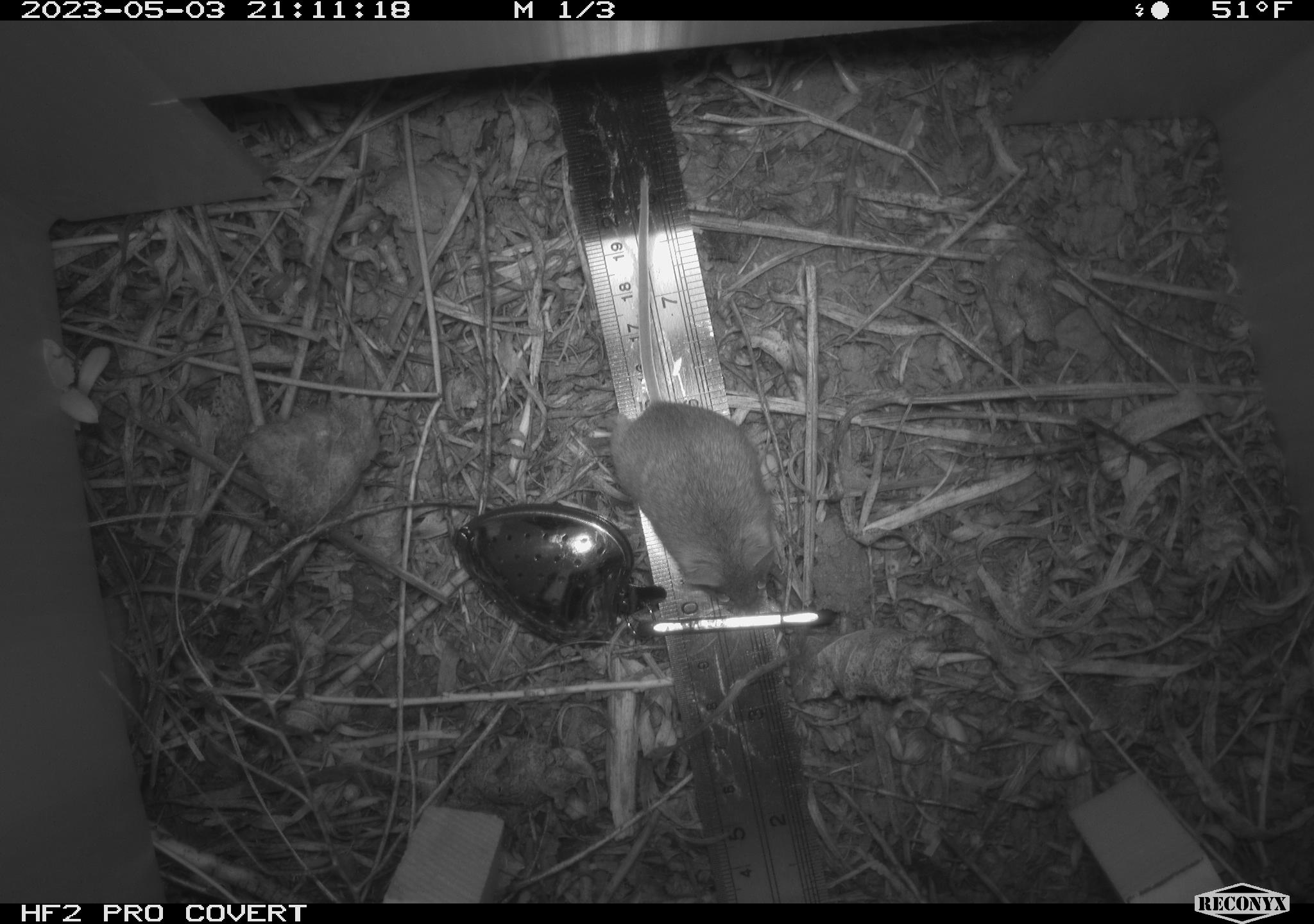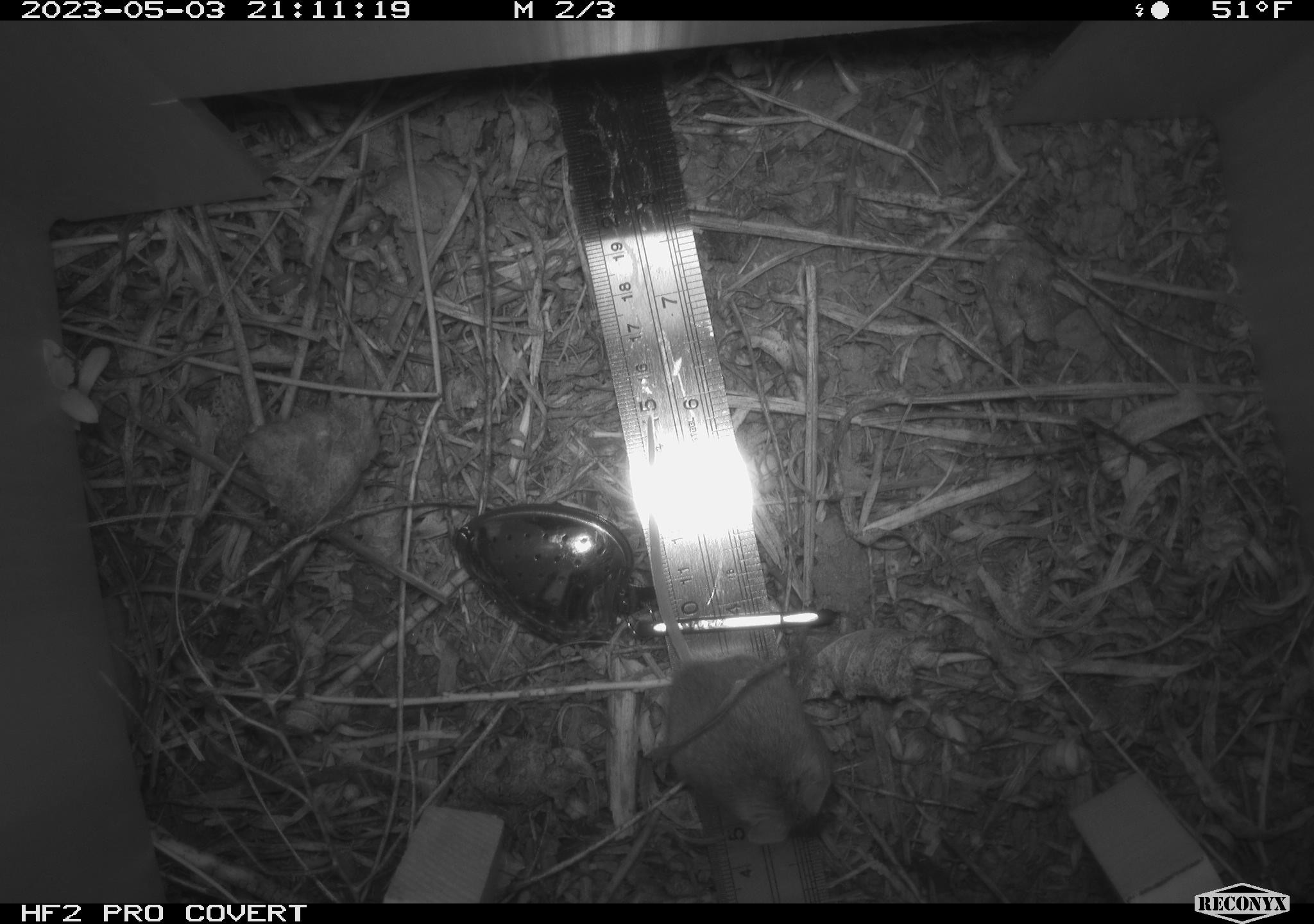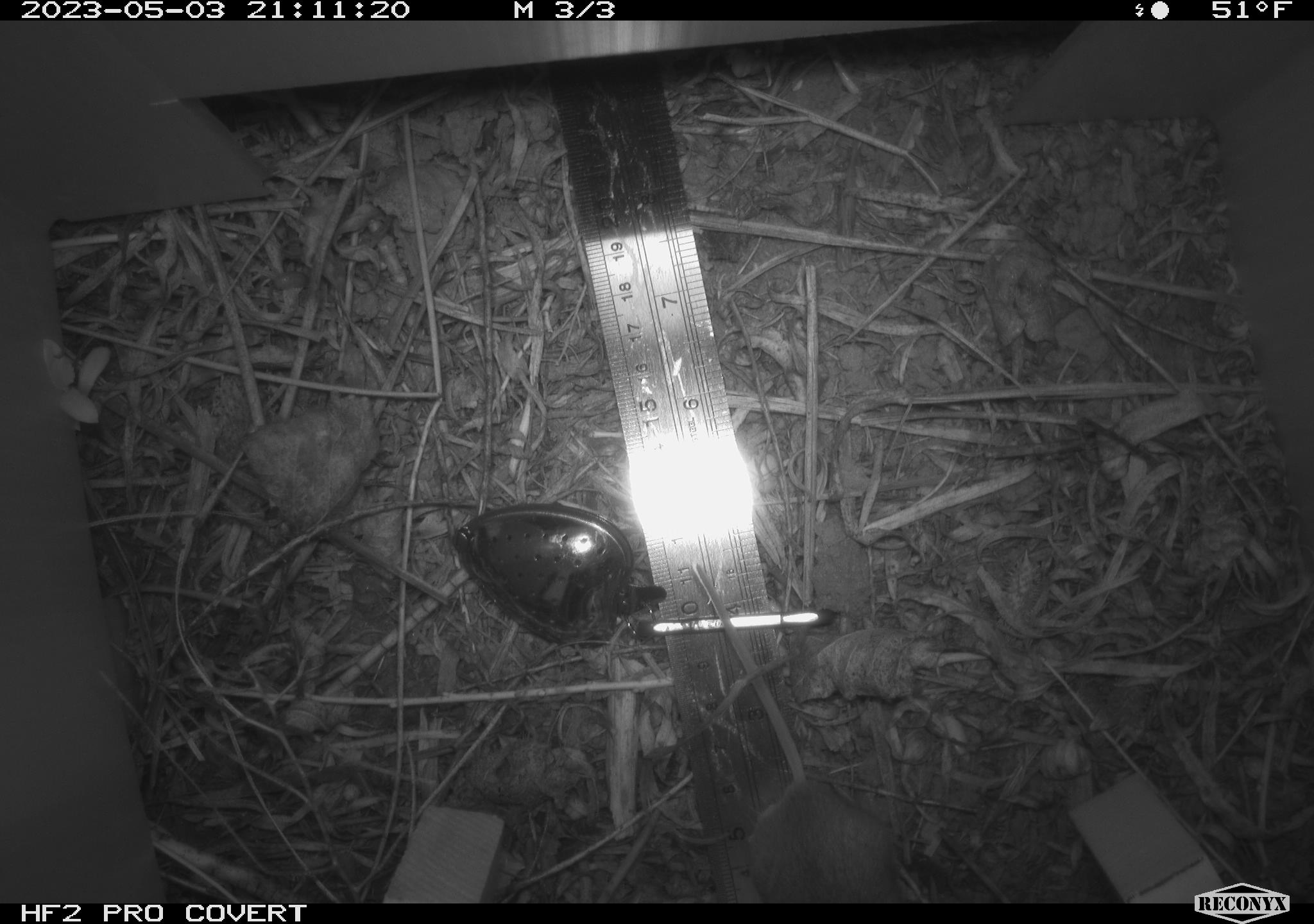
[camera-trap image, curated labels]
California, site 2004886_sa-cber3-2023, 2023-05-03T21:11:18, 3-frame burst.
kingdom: Animalia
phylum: Chordata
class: Mammalia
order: Rodentia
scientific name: Rodentia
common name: mouse species